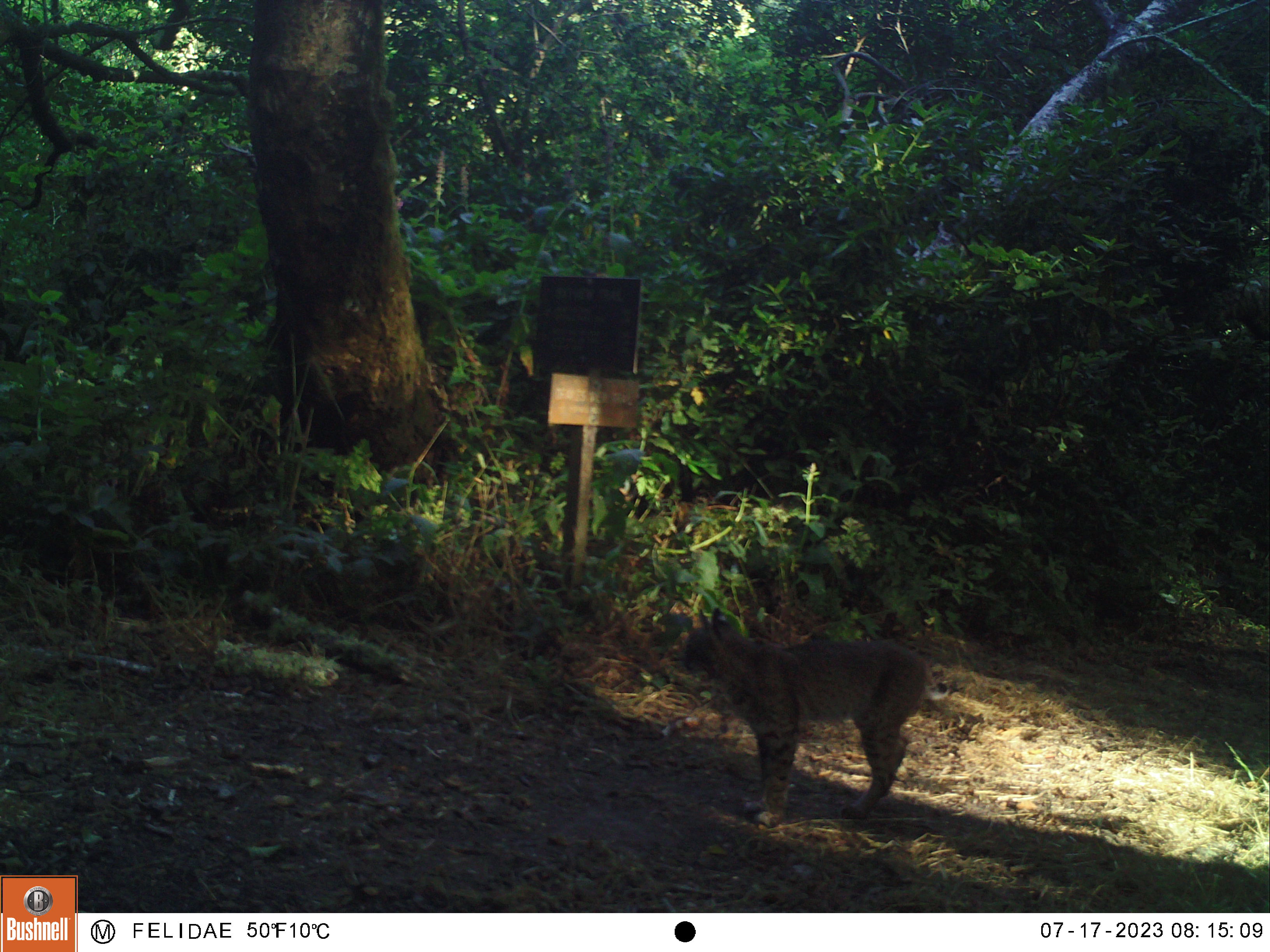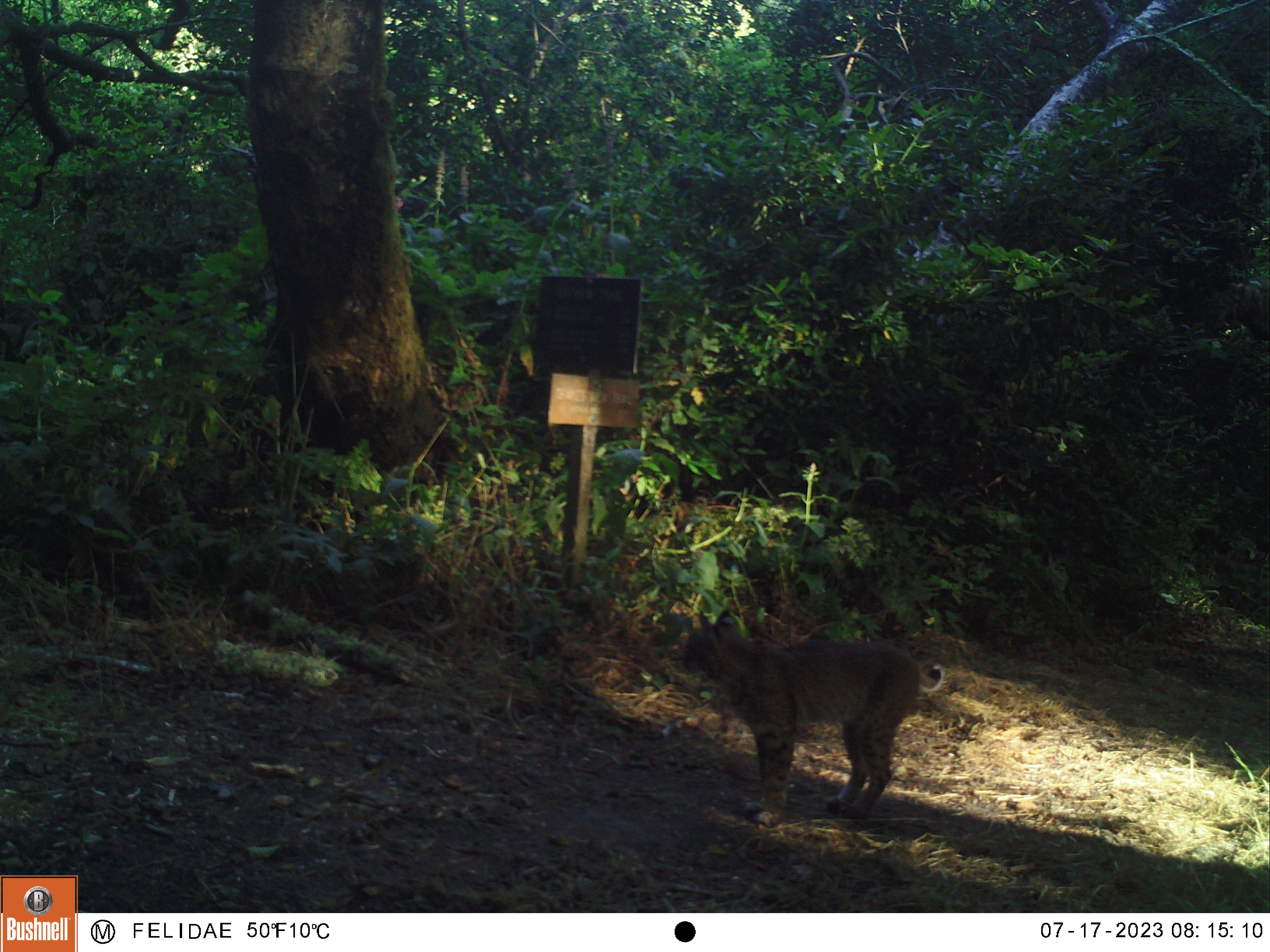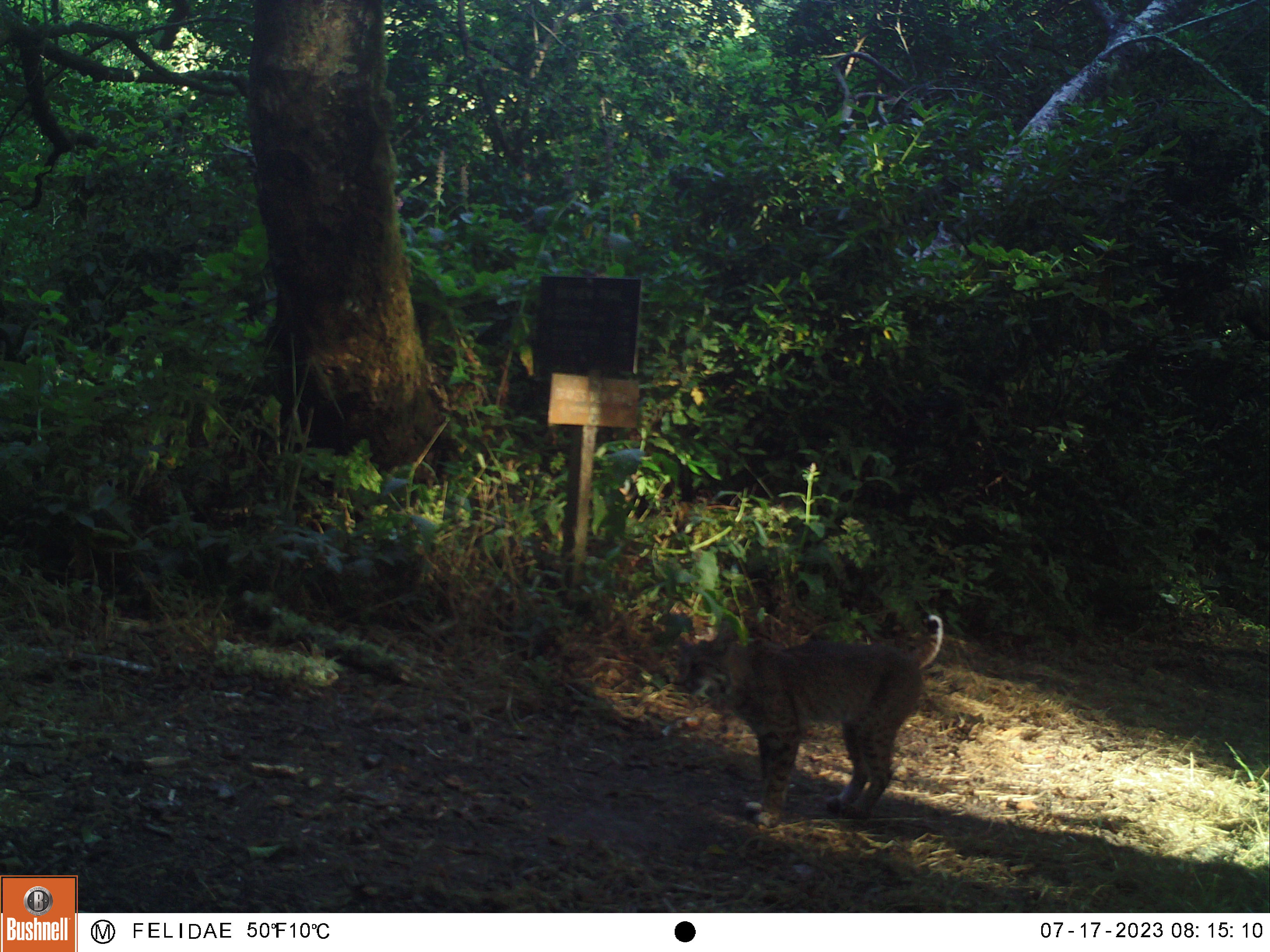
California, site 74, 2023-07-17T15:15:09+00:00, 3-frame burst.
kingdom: Animalia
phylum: Chordata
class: Mammalia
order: Carnivora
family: Felidae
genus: Lynx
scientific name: Lynx rufus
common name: bobcat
Bobcat (Lynx rufus).